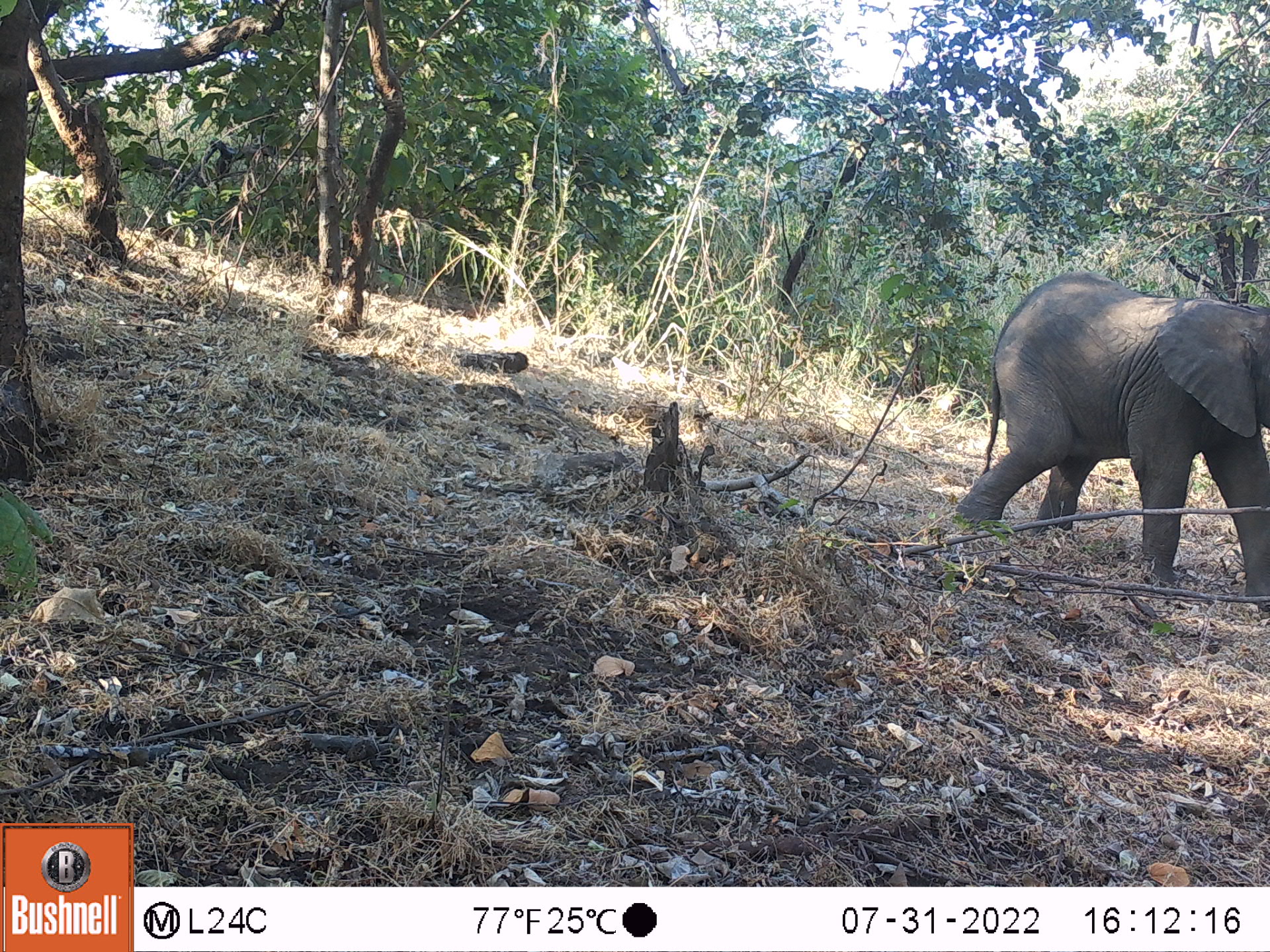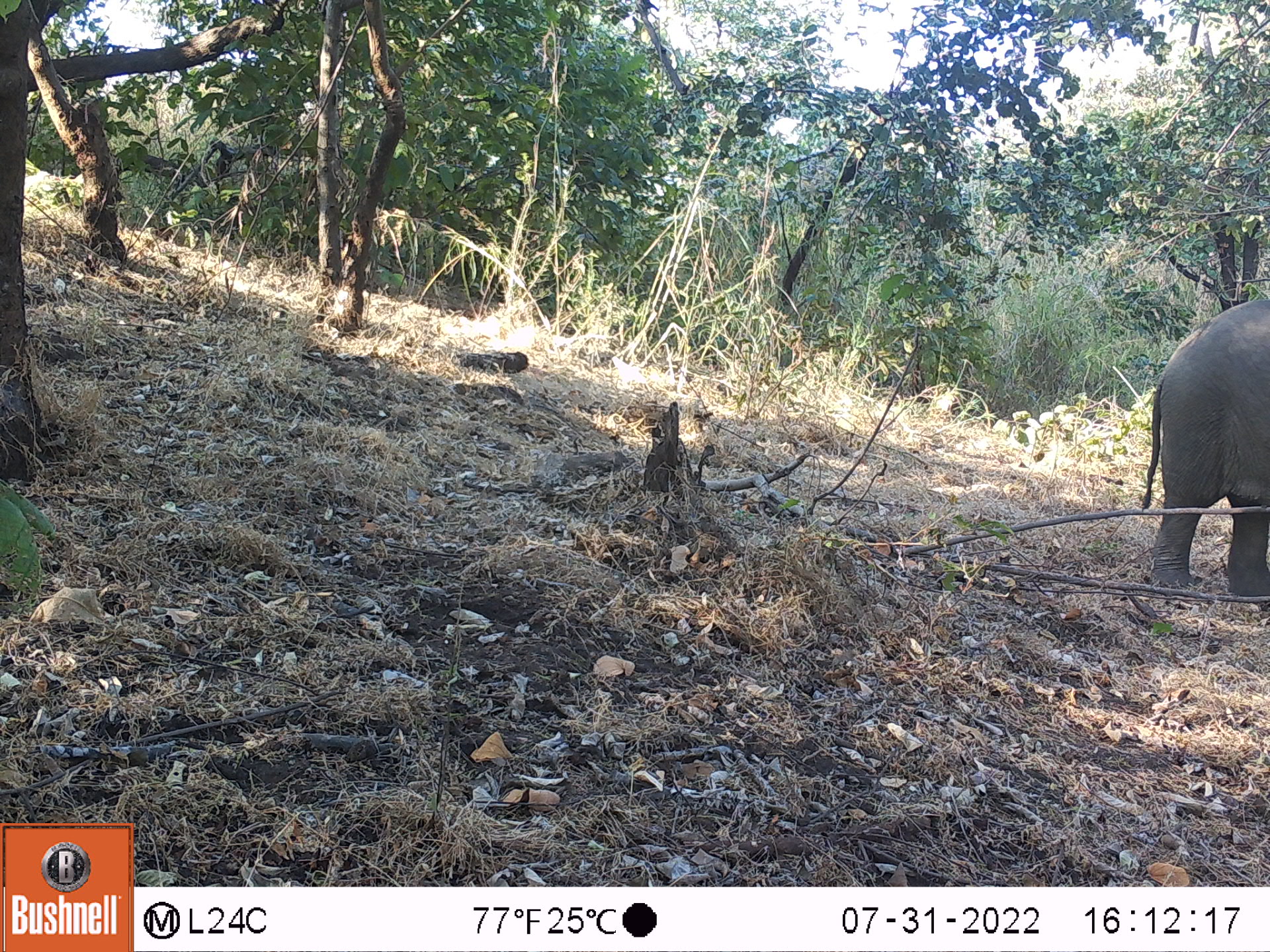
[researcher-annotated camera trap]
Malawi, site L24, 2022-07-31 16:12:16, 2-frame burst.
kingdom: Animalia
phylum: Chordata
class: Mammalia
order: Proboscidea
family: Elephantidae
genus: Loxodonta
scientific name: Loxodonta africana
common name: african savanna elephant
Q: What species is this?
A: African savanna elephant (Loxodonta africana).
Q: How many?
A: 1.